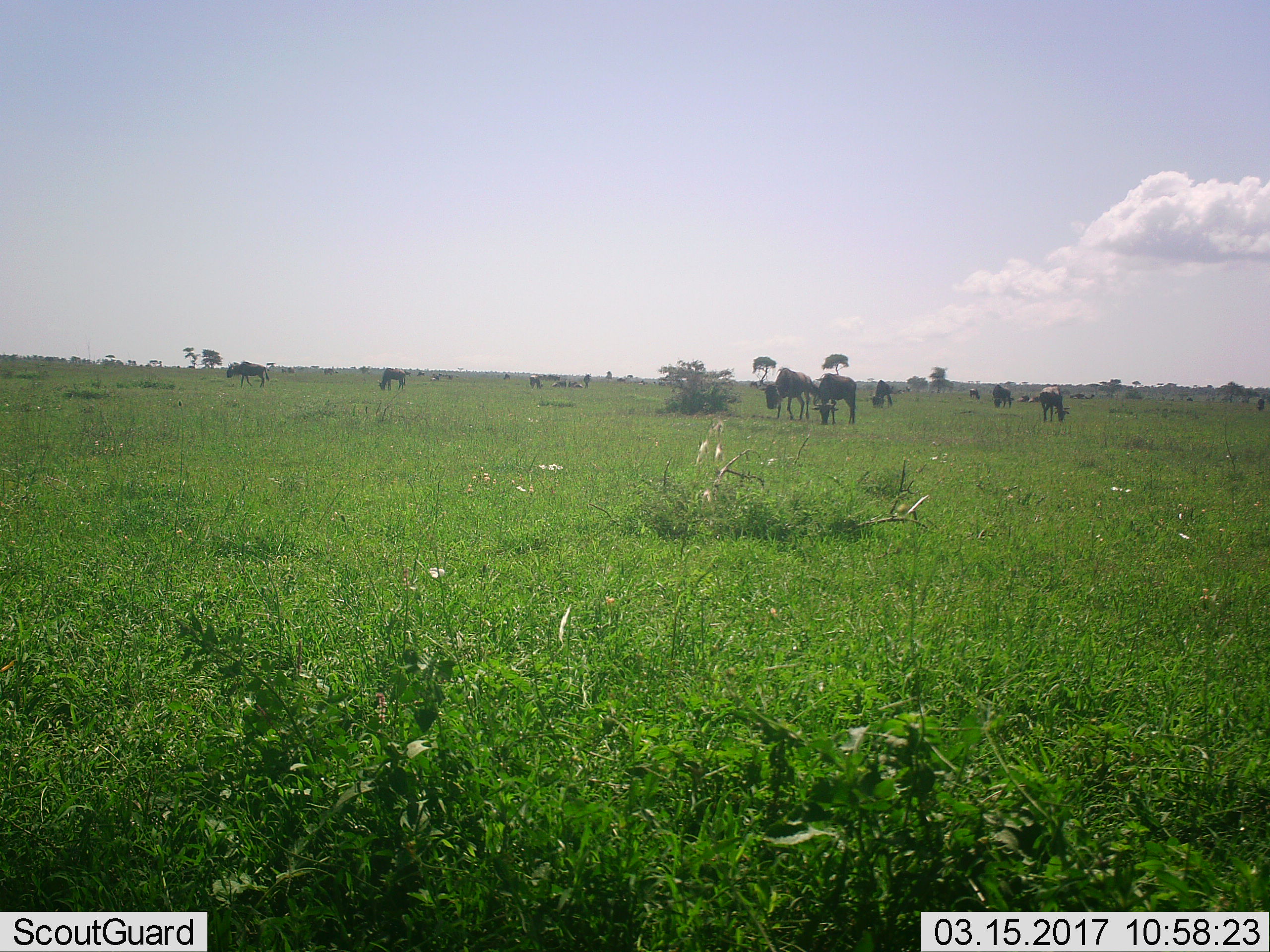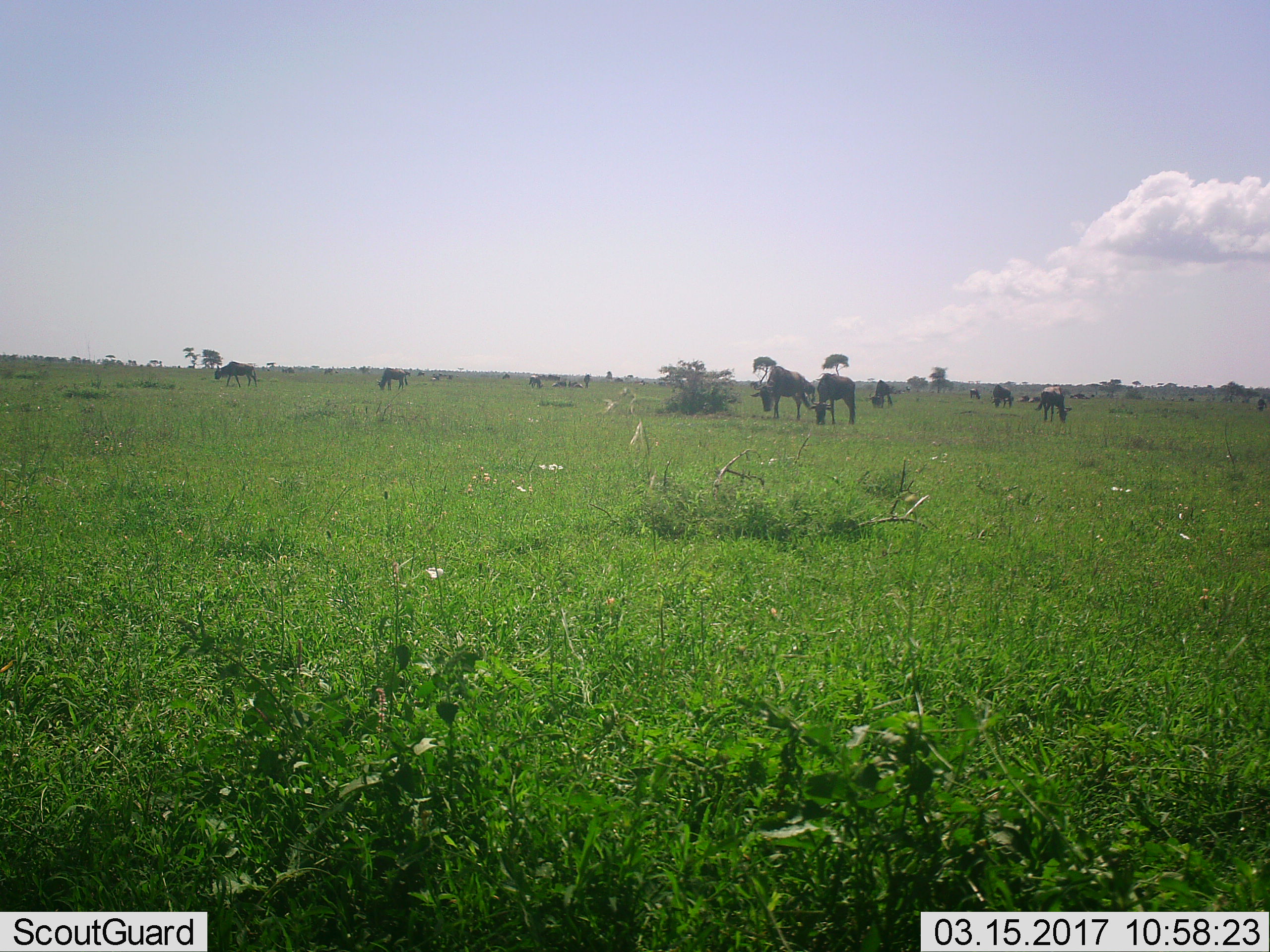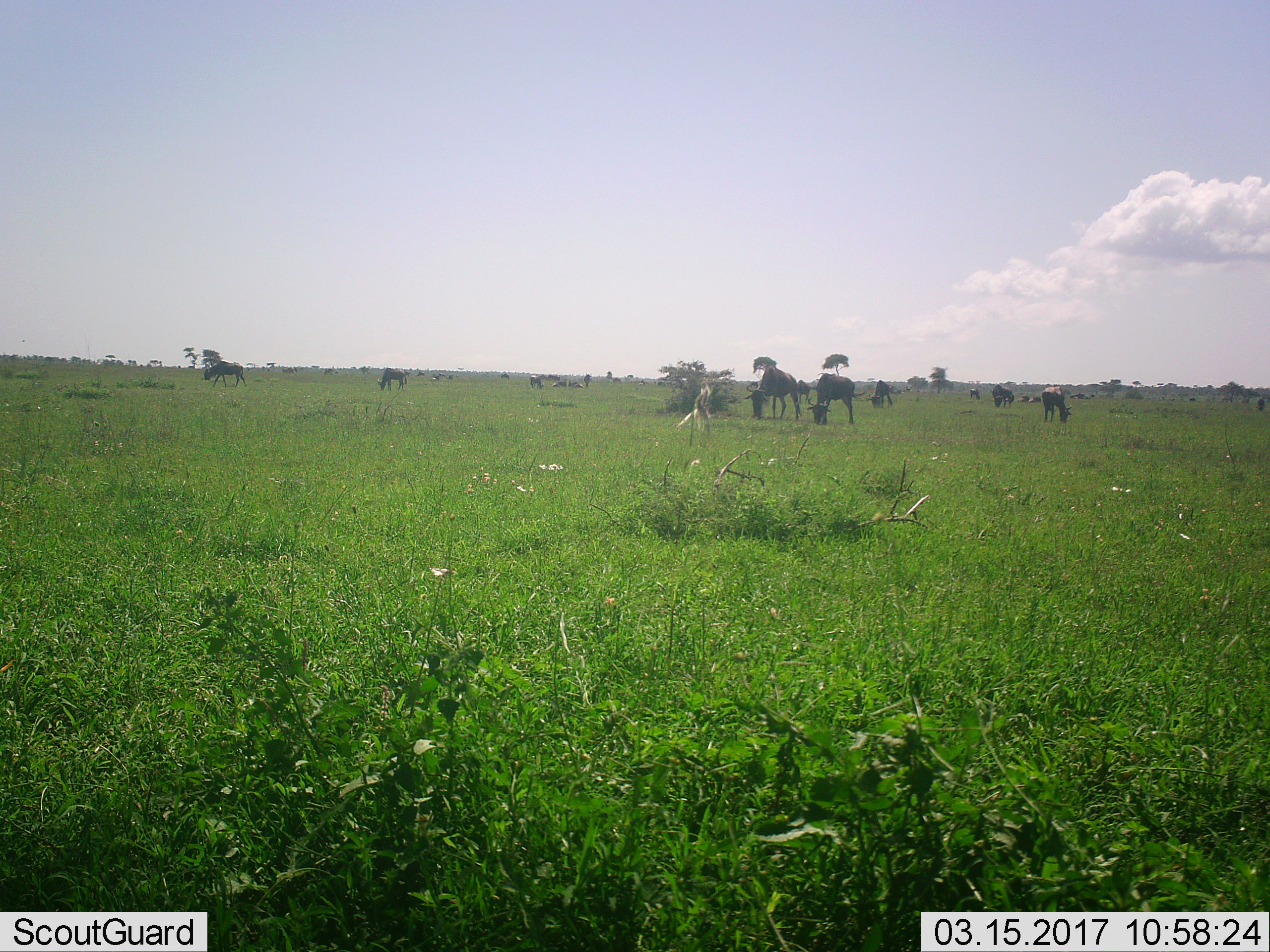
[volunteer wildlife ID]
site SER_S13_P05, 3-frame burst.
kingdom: Animalia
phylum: Chordata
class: Mammalia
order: Artiodactyla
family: Bovidae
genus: Connochaetes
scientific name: Connochaetes taurinus taurinus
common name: blue wildebeest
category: wildebeestblue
Wildebeestblue (blue wildebeest) (Connochaetes taurinus taurinus), count 11-50. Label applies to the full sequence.